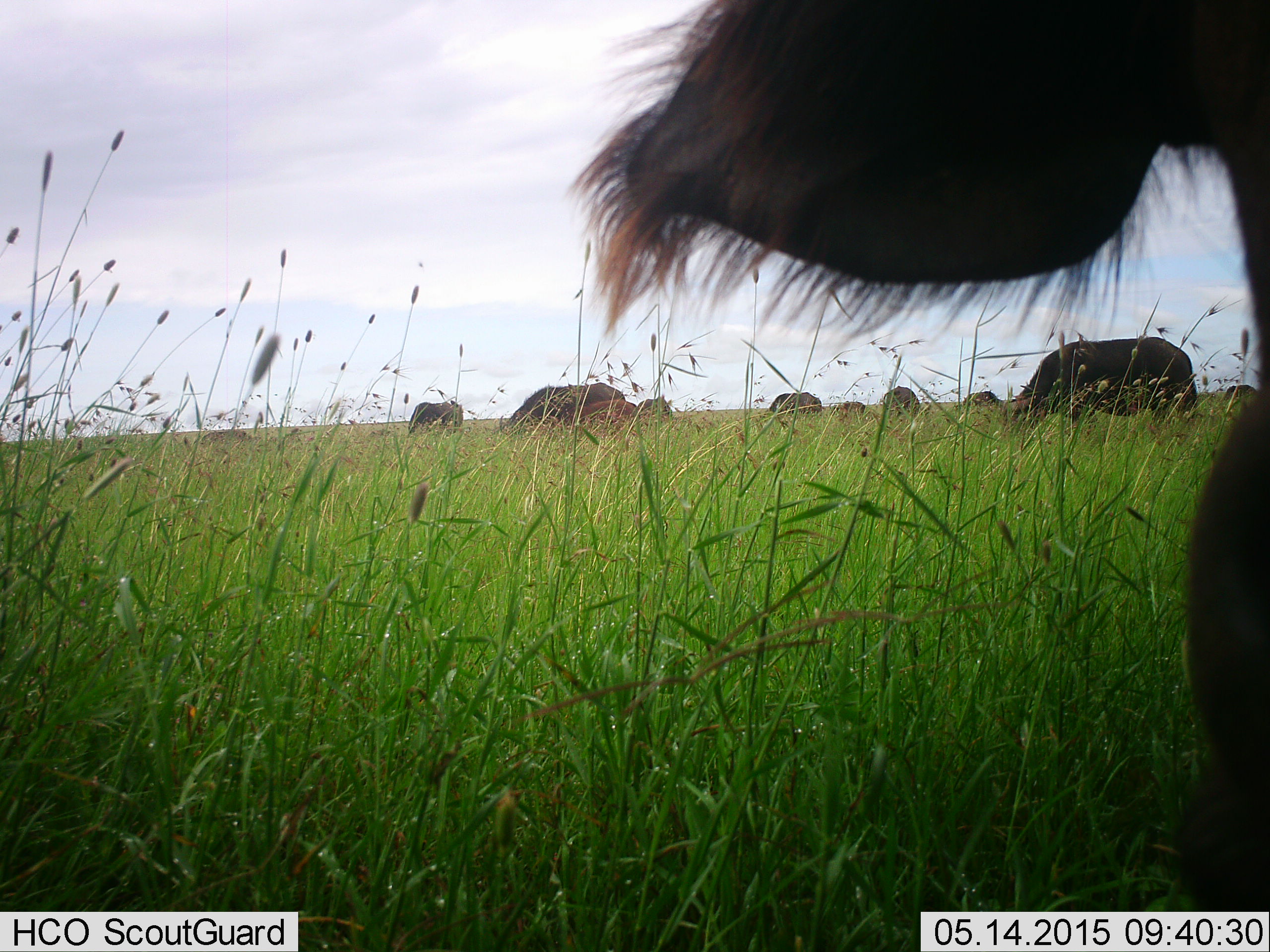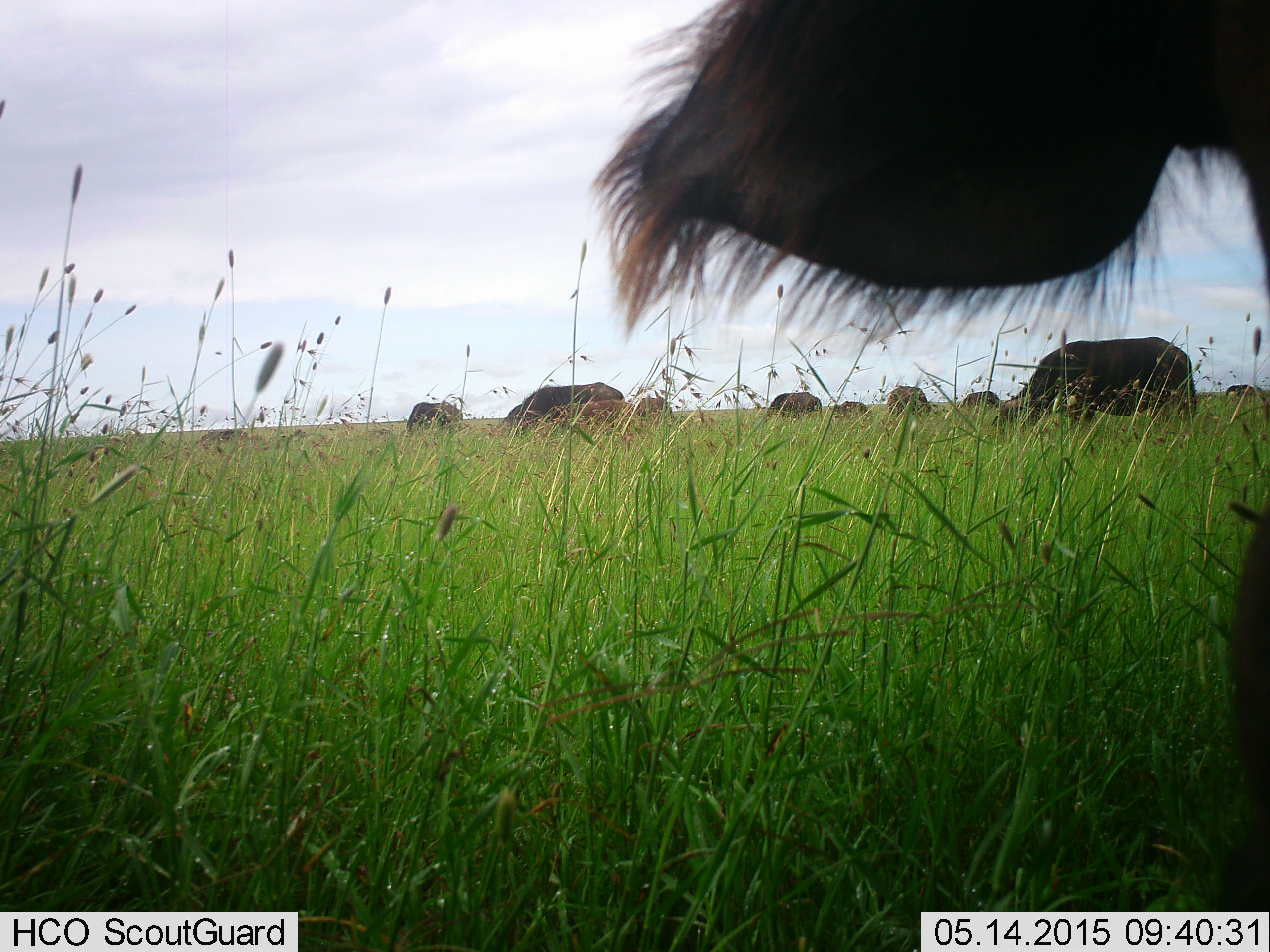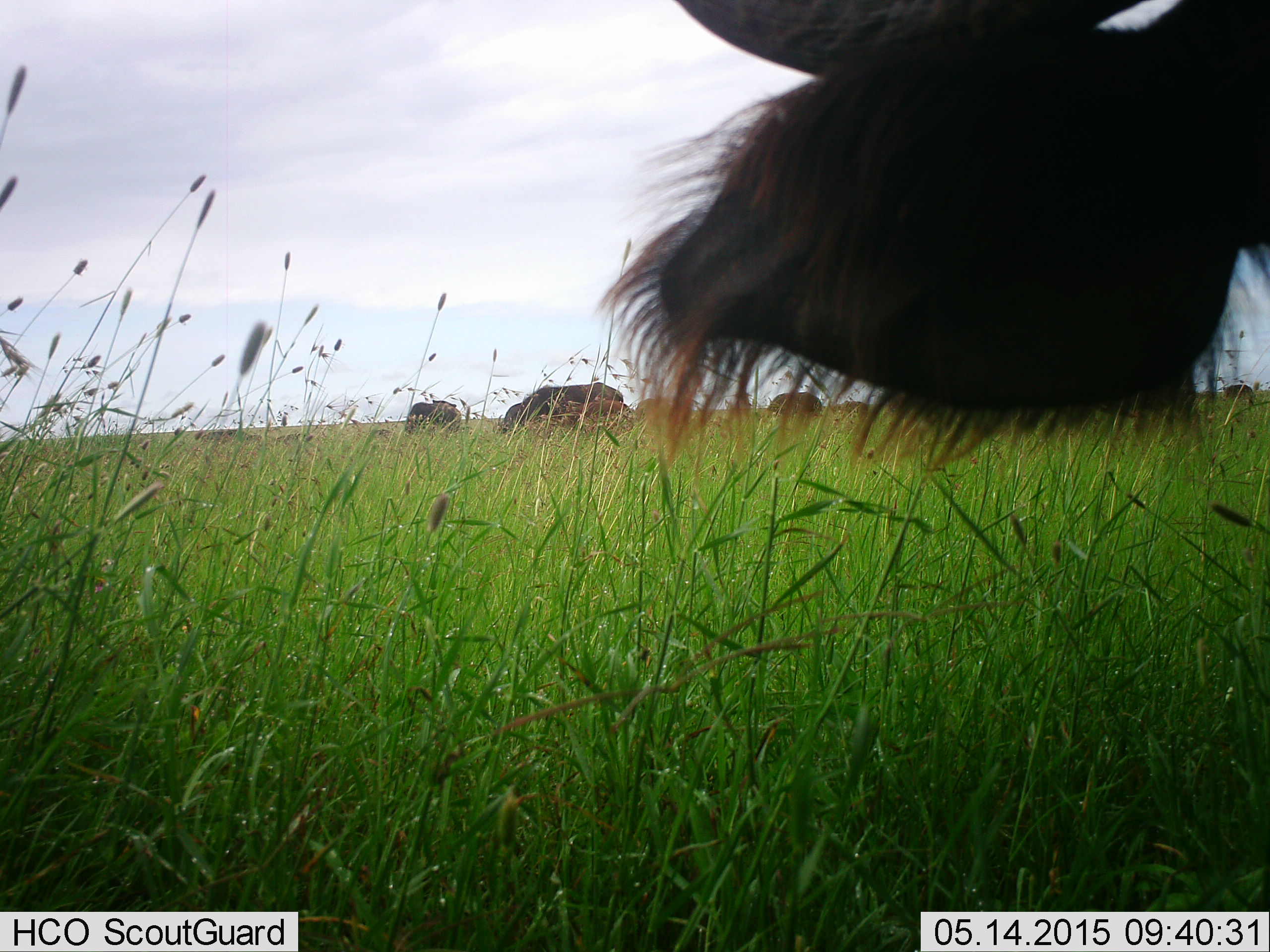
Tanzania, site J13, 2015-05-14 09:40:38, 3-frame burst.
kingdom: Animalia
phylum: Chordata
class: Mammalia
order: Artiodactyla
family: Bovidae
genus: Connochaetes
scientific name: Connochaetes taurinus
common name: blue wildebeest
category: wildebeest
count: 9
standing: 20%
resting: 0%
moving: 10%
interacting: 0%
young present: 10%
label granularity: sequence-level